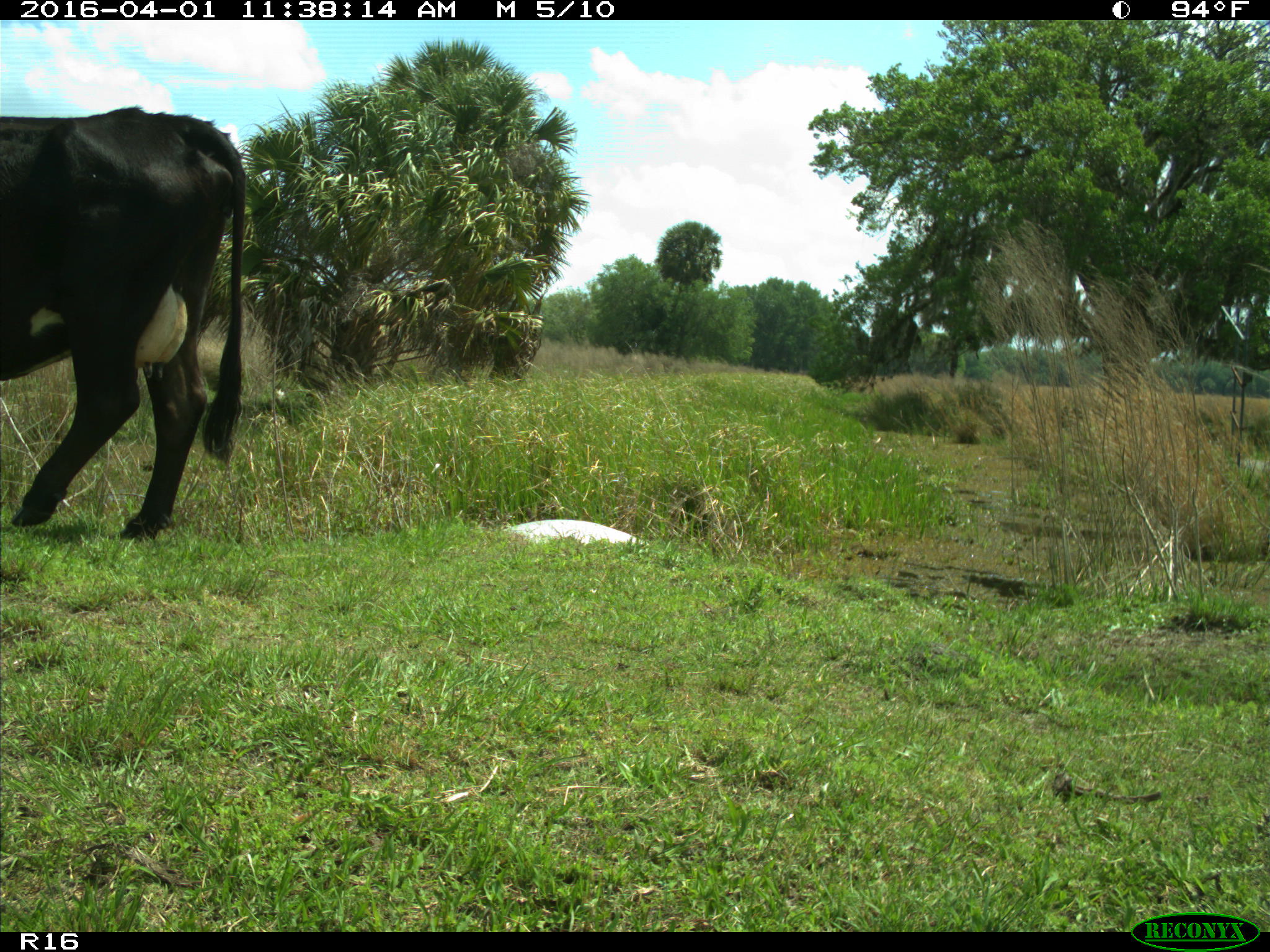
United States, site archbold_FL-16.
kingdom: Animalia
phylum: Chordata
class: Mammalia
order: Artiodactyla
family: Bovidae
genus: Bos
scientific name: Bos taurus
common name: domestic cow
Bos taurus (domestic cow).